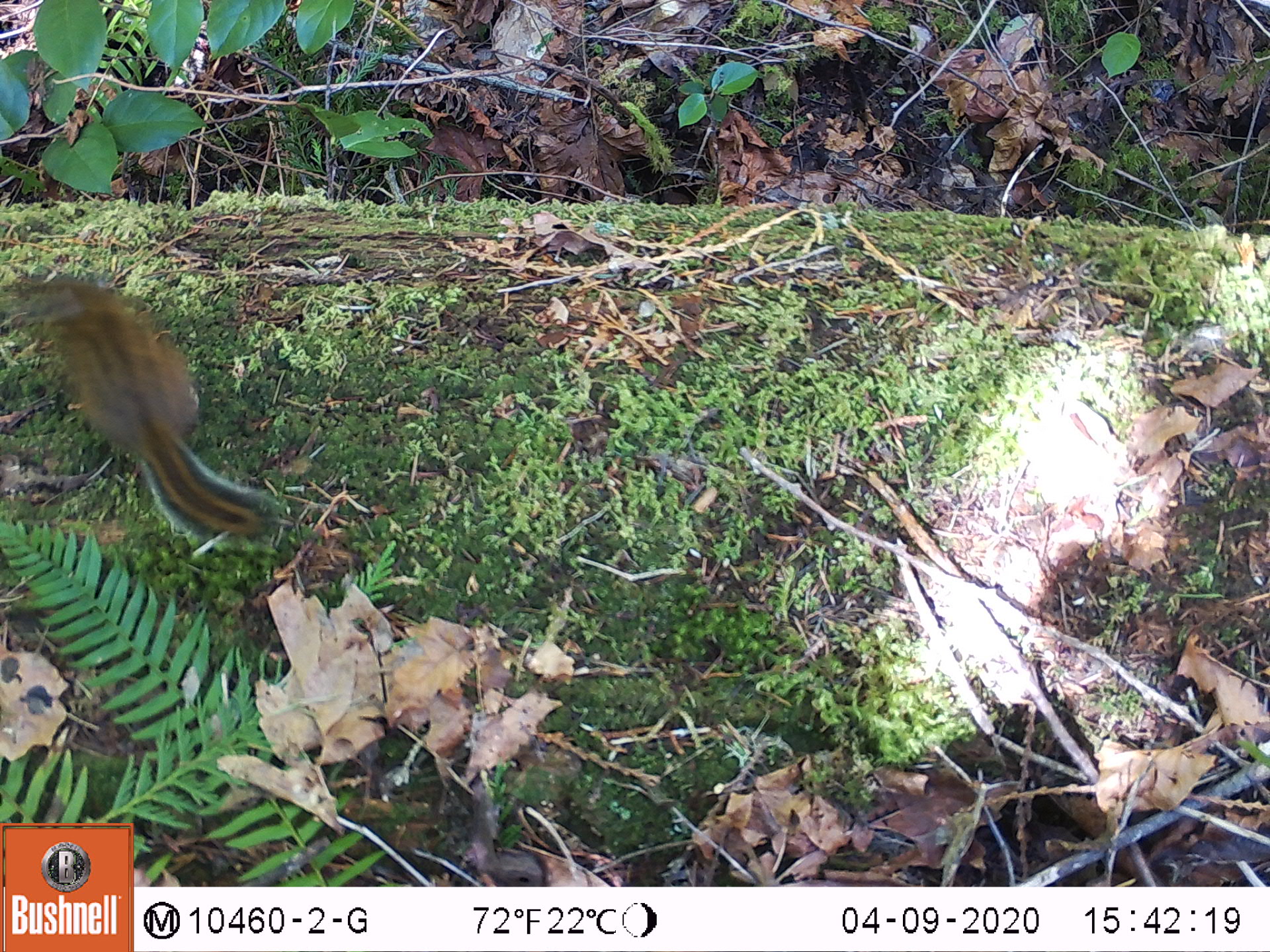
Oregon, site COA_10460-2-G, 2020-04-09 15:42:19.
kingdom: Animalia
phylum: Chordata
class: Mammalia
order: Rodentia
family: Sciuridae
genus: Neotamias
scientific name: Neotamias townsendii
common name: townsend's chipmunk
Townsend's chipmunk (Neotamias townsendii).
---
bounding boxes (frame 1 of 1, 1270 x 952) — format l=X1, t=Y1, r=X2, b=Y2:
townsend's chipmunk: l=21, t=264, r=289, b=547